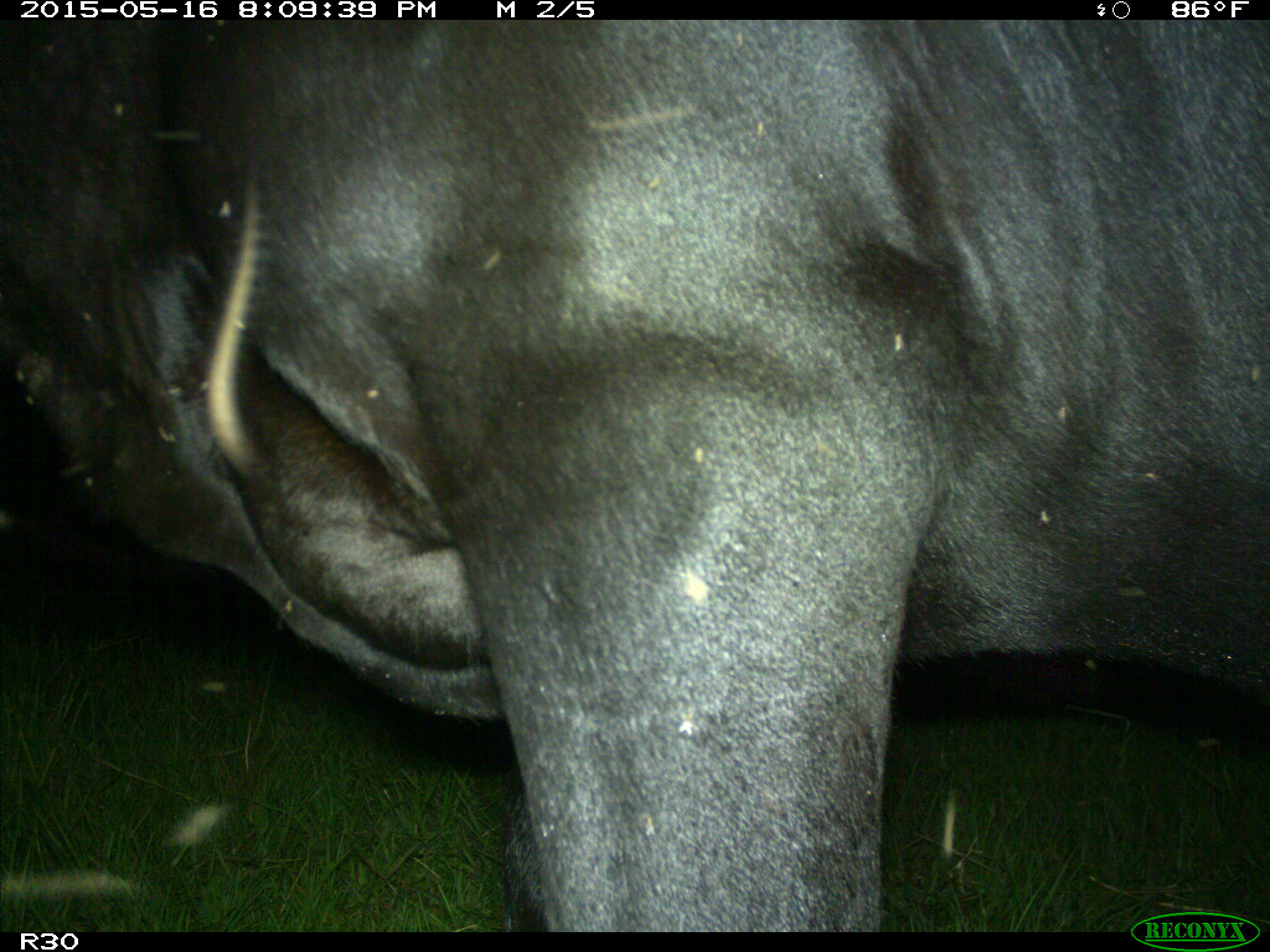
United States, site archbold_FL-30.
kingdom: Animalia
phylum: Chordata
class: Mammalia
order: Artiodactyla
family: Bovidae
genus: Bos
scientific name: Bos taurus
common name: domestic cow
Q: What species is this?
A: Bos taurus (domestic cow).